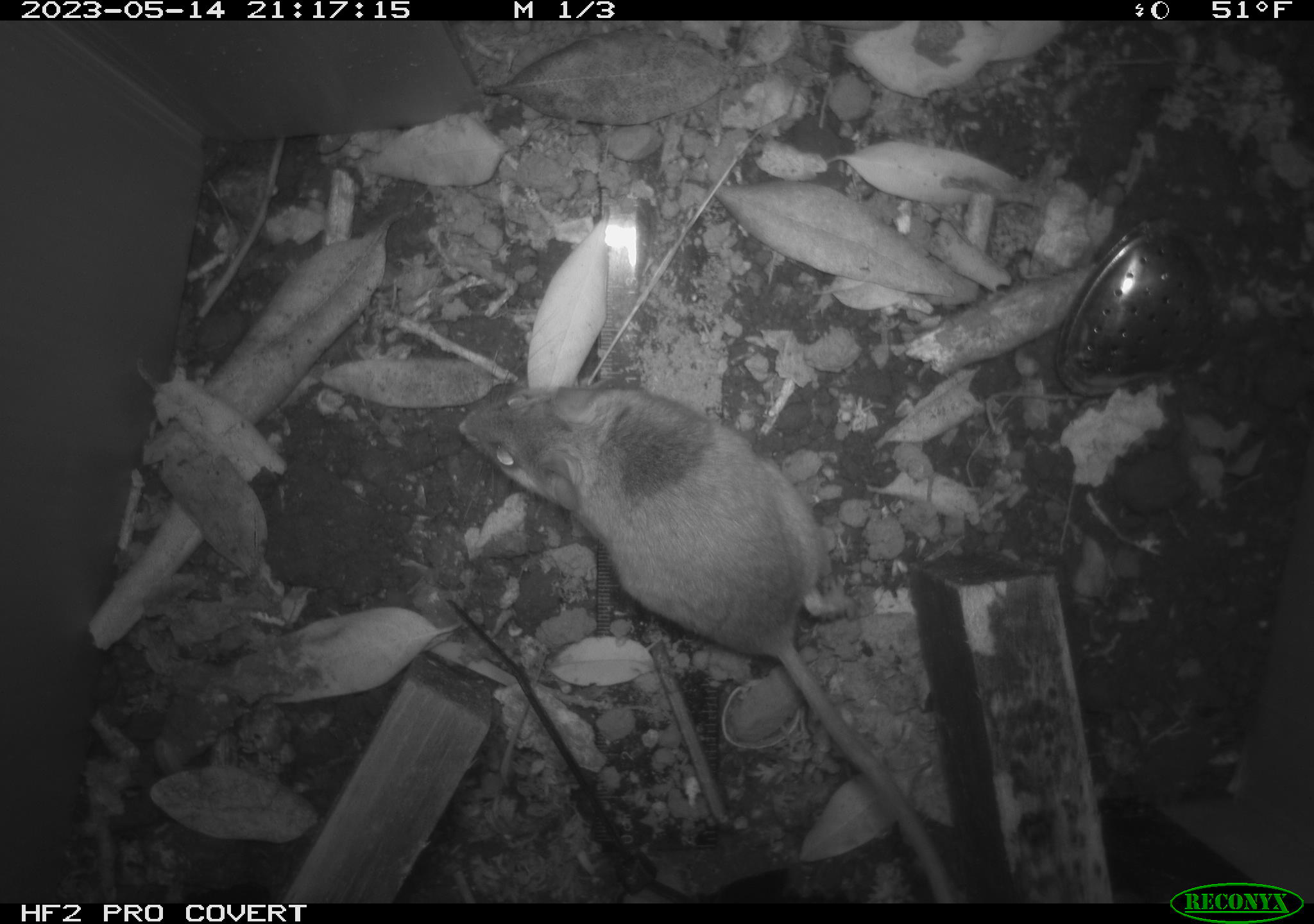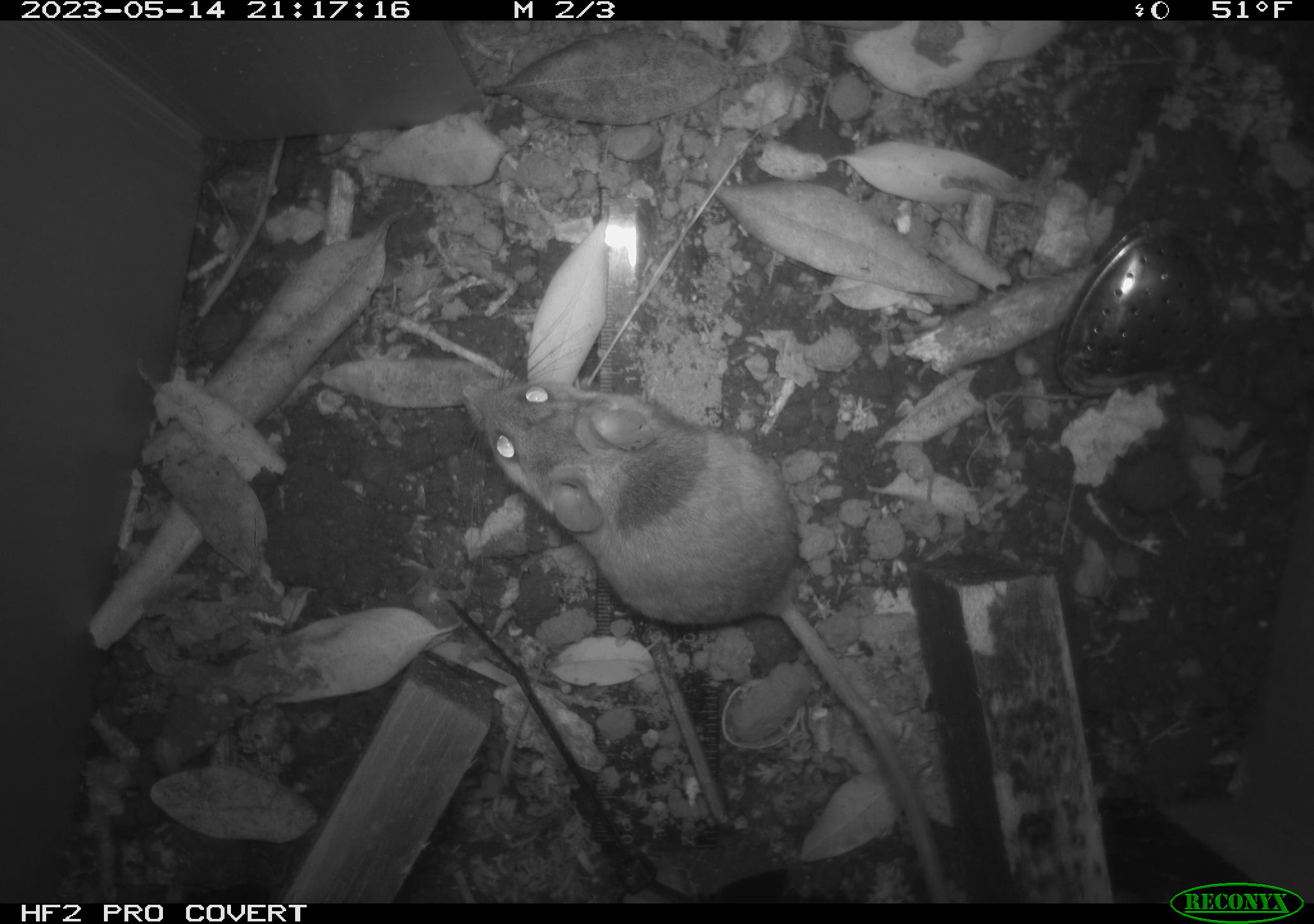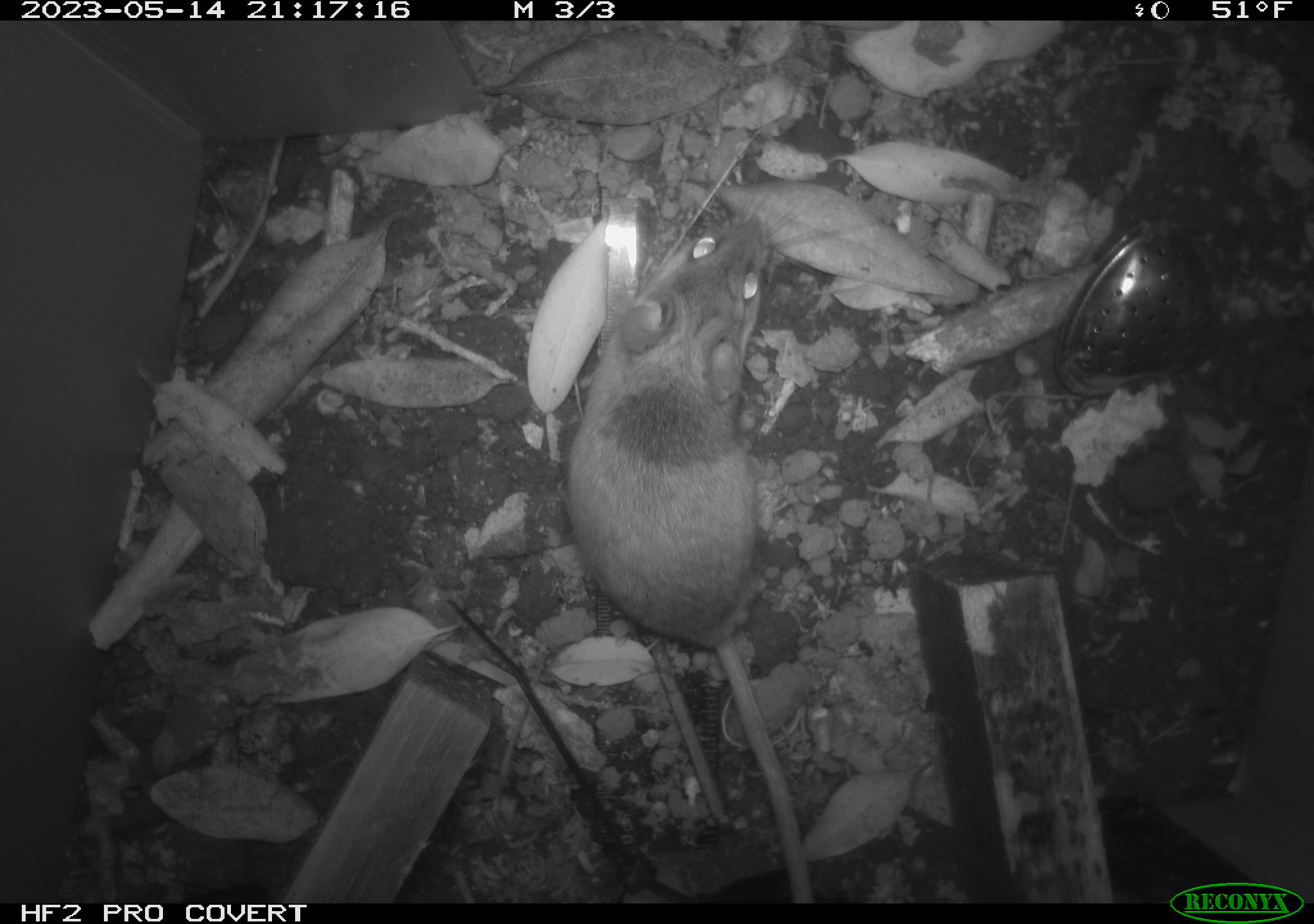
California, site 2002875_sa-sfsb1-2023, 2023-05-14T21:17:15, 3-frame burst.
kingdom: Animalia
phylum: Chordata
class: Mammalia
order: Rodentia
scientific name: Rodentia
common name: mouse species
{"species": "mouse species (Rodentia)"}